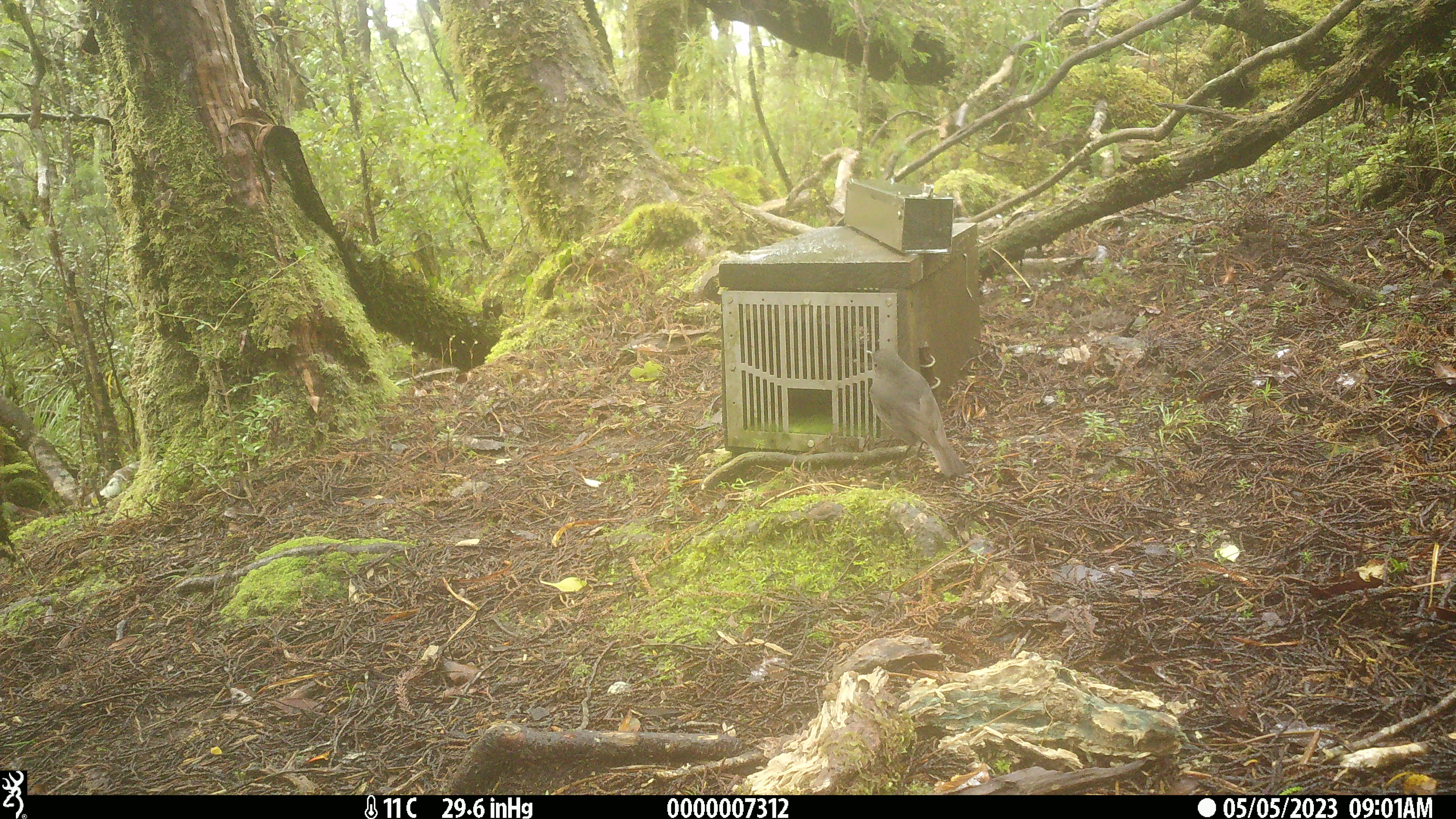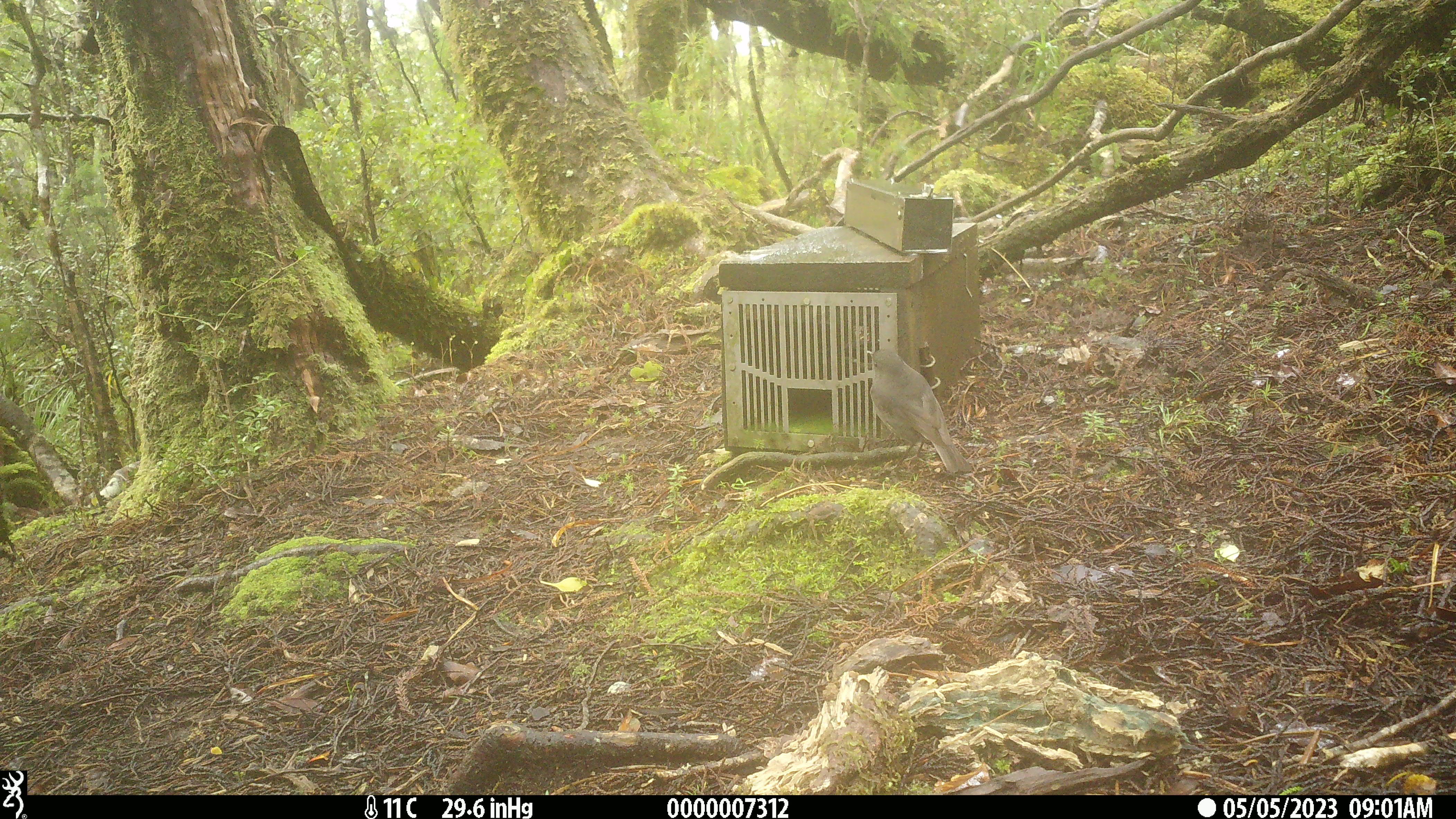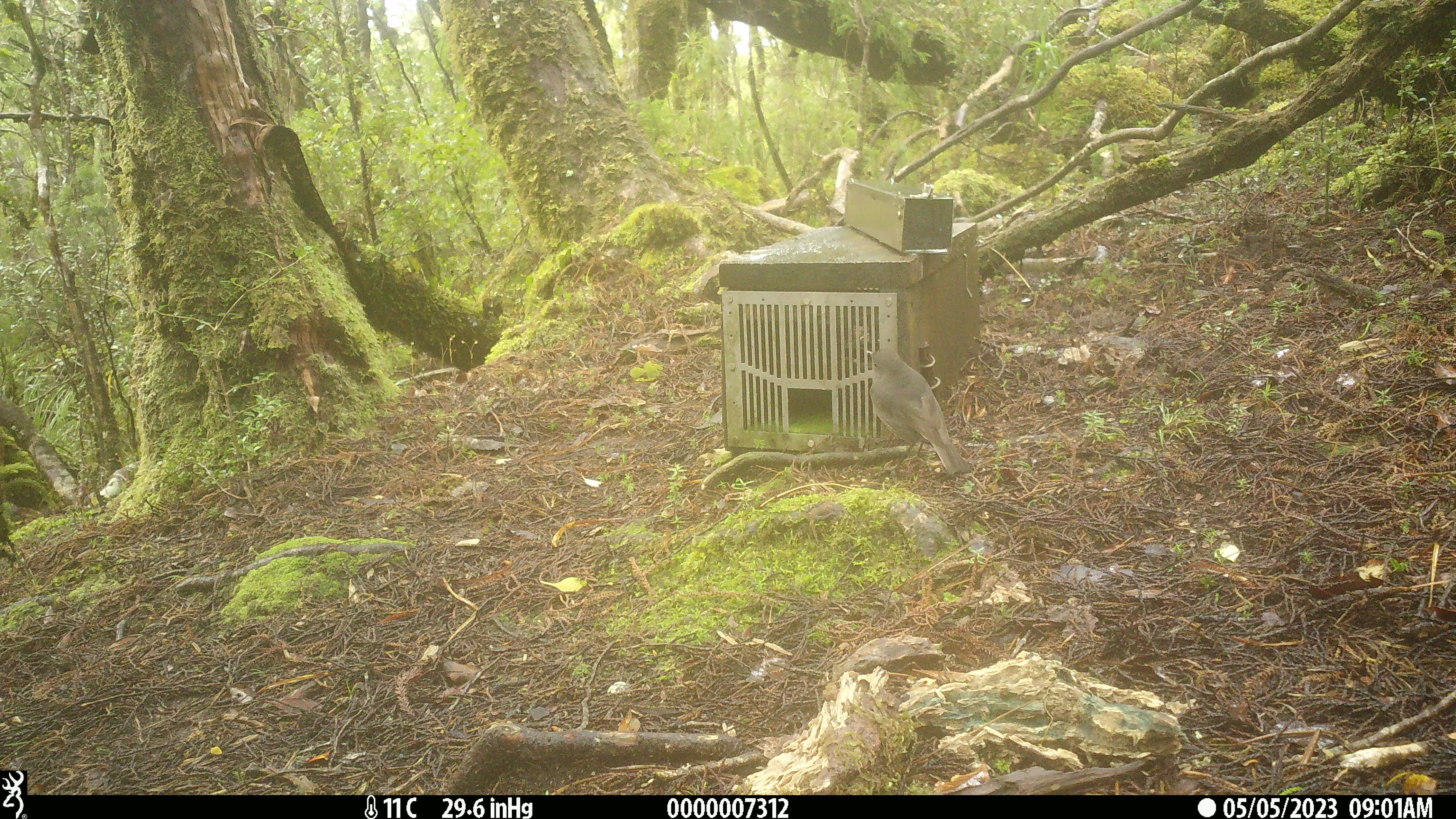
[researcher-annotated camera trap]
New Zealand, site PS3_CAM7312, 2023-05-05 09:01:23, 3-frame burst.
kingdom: Animalia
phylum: Chordata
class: Aves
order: Passeriformes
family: Petroicidae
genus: Petroica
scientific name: Petroica australis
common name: new zealand robin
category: robin